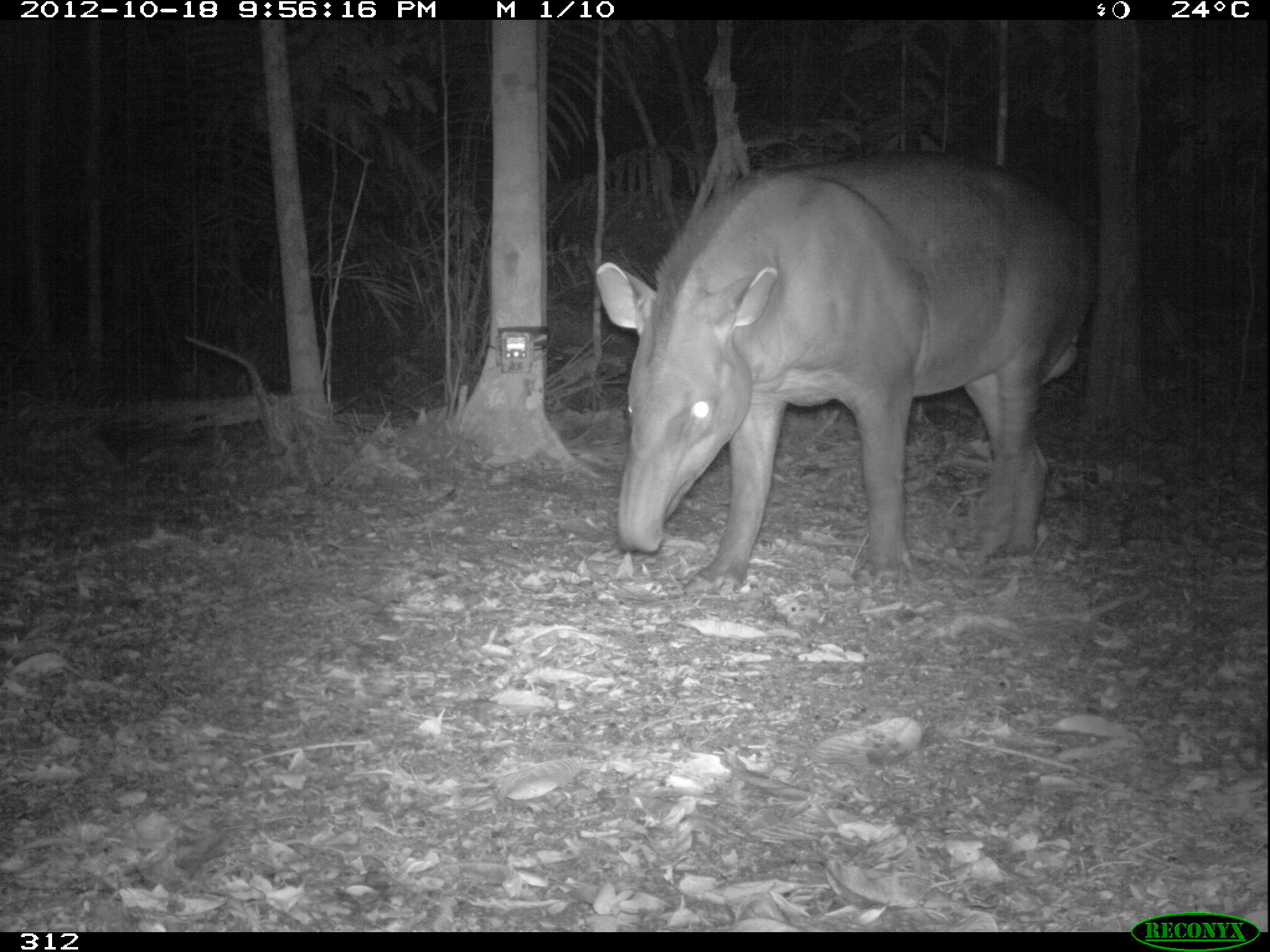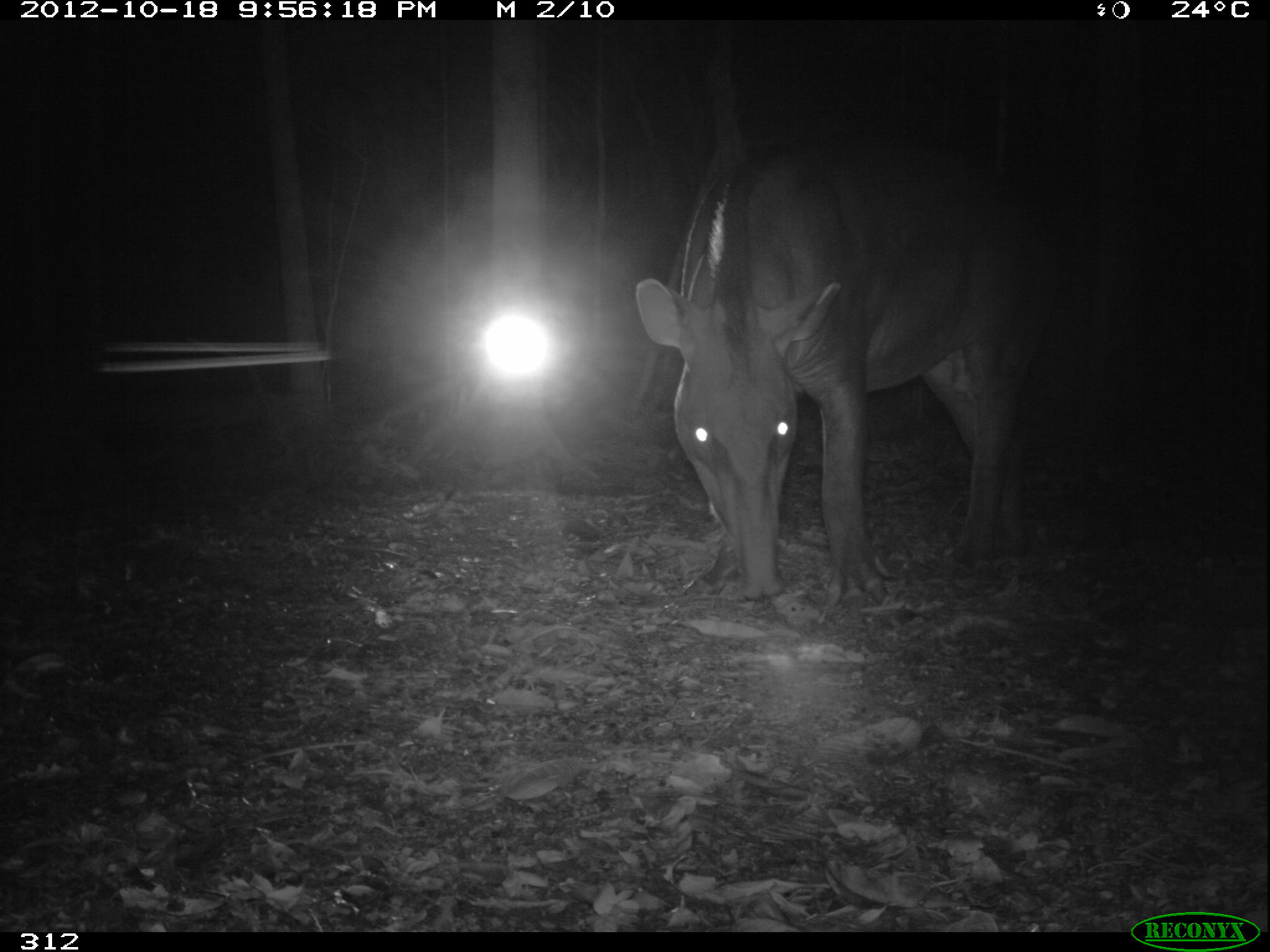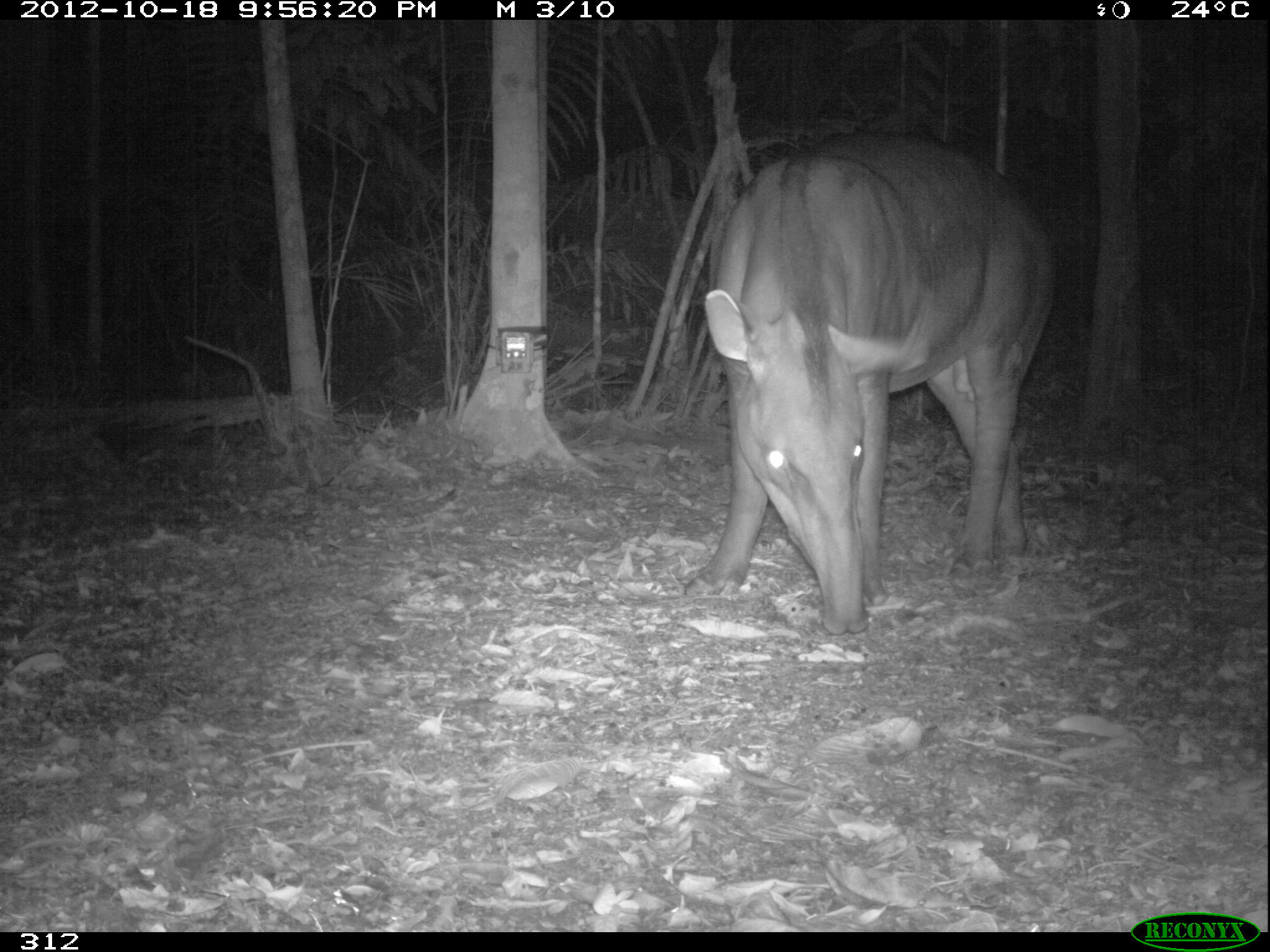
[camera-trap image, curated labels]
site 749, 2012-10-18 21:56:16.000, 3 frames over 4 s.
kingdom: Animalia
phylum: Chordata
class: Mammalia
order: Perissodactyla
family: Tapiridae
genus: Tapirus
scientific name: Tapirus terrestris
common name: south american tapir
Tapirus terrestris (south american tapir).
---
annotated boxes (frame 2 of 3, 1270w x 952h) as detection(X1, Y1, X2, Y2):
tapirus terrestris: detection(633, 128, 1065, 609)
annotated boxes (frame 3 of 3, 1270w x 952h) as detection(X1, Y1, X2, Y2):
tapirus terrestris: detection(681, 129, 1058, 636)